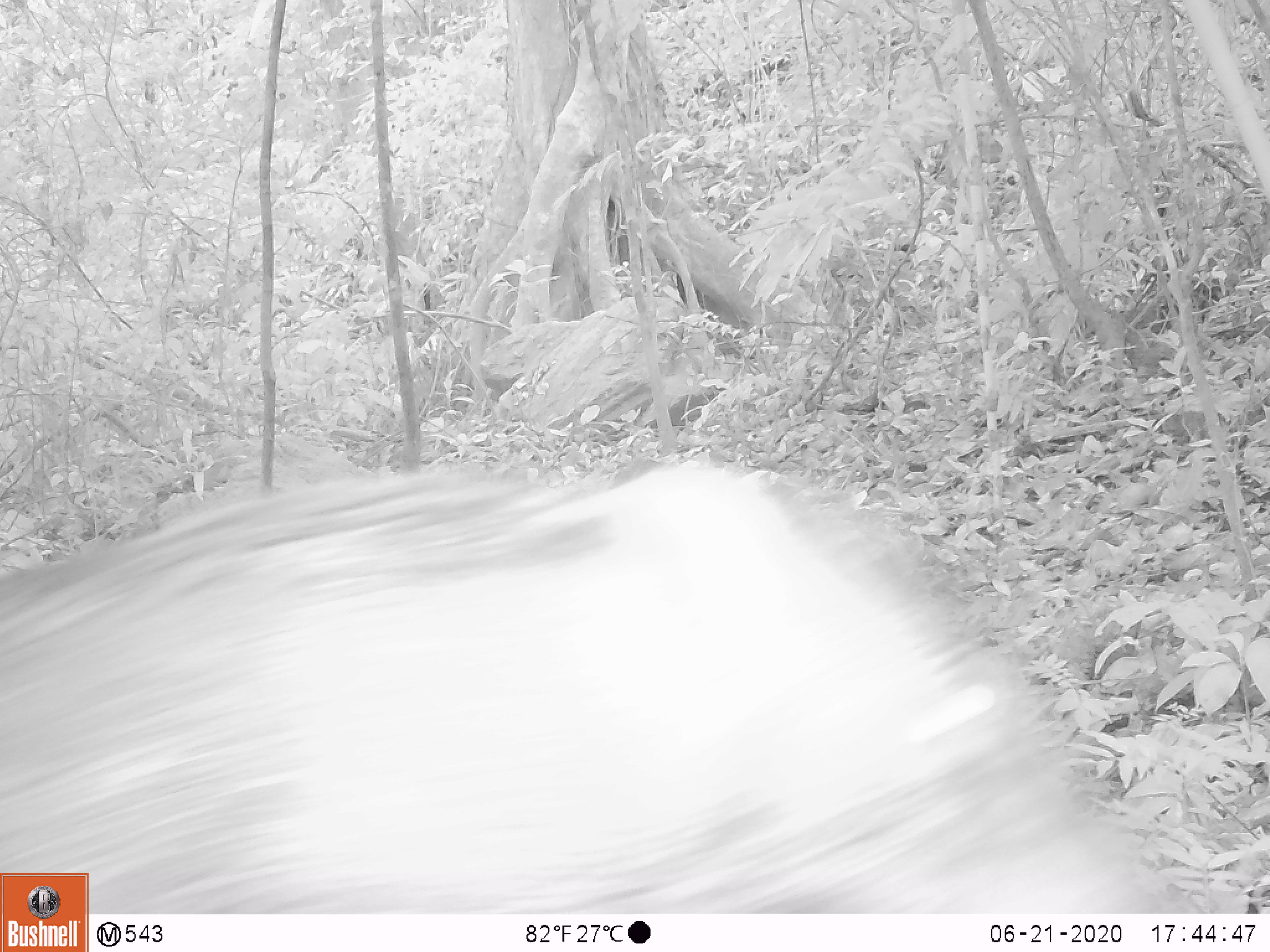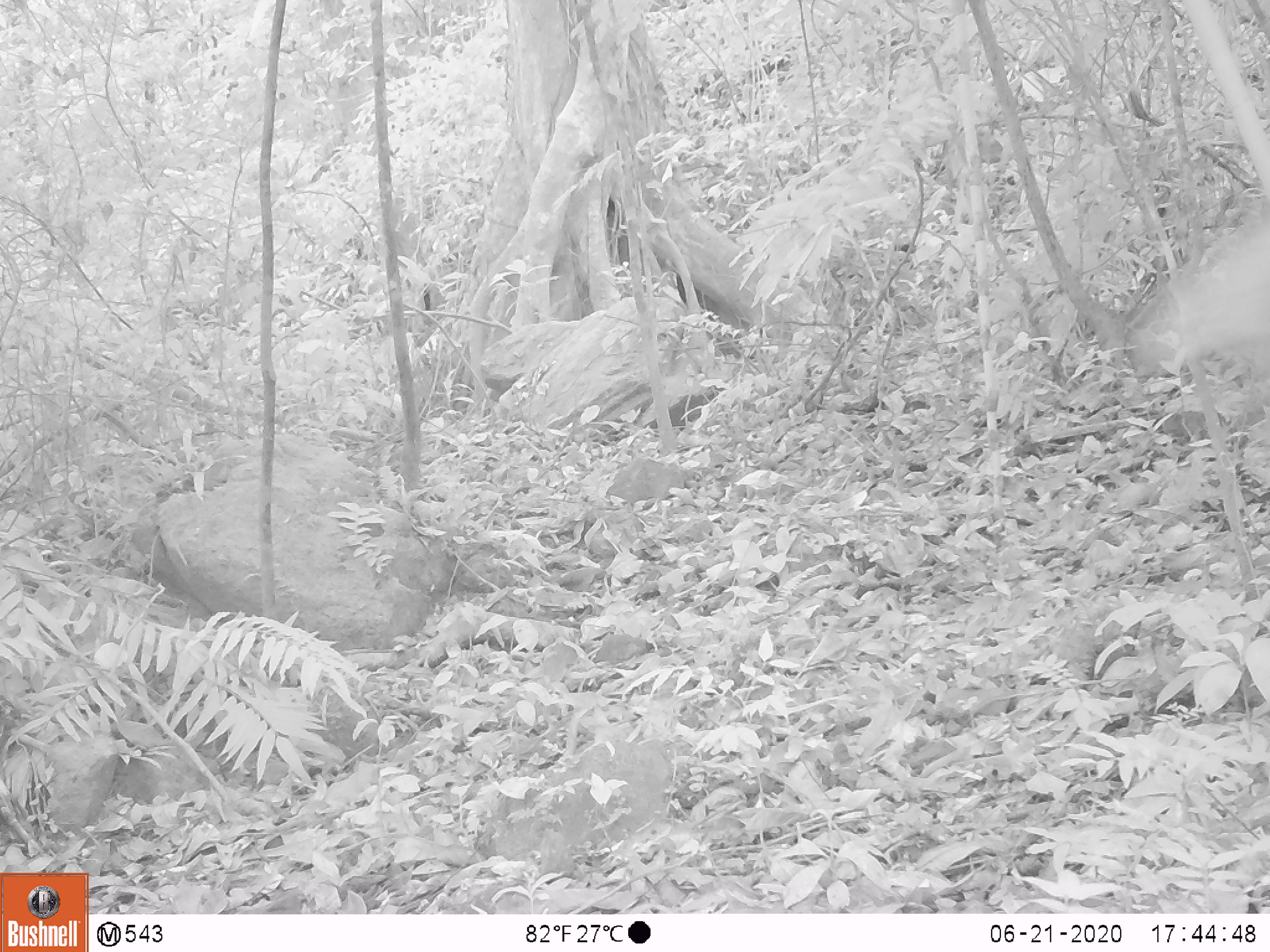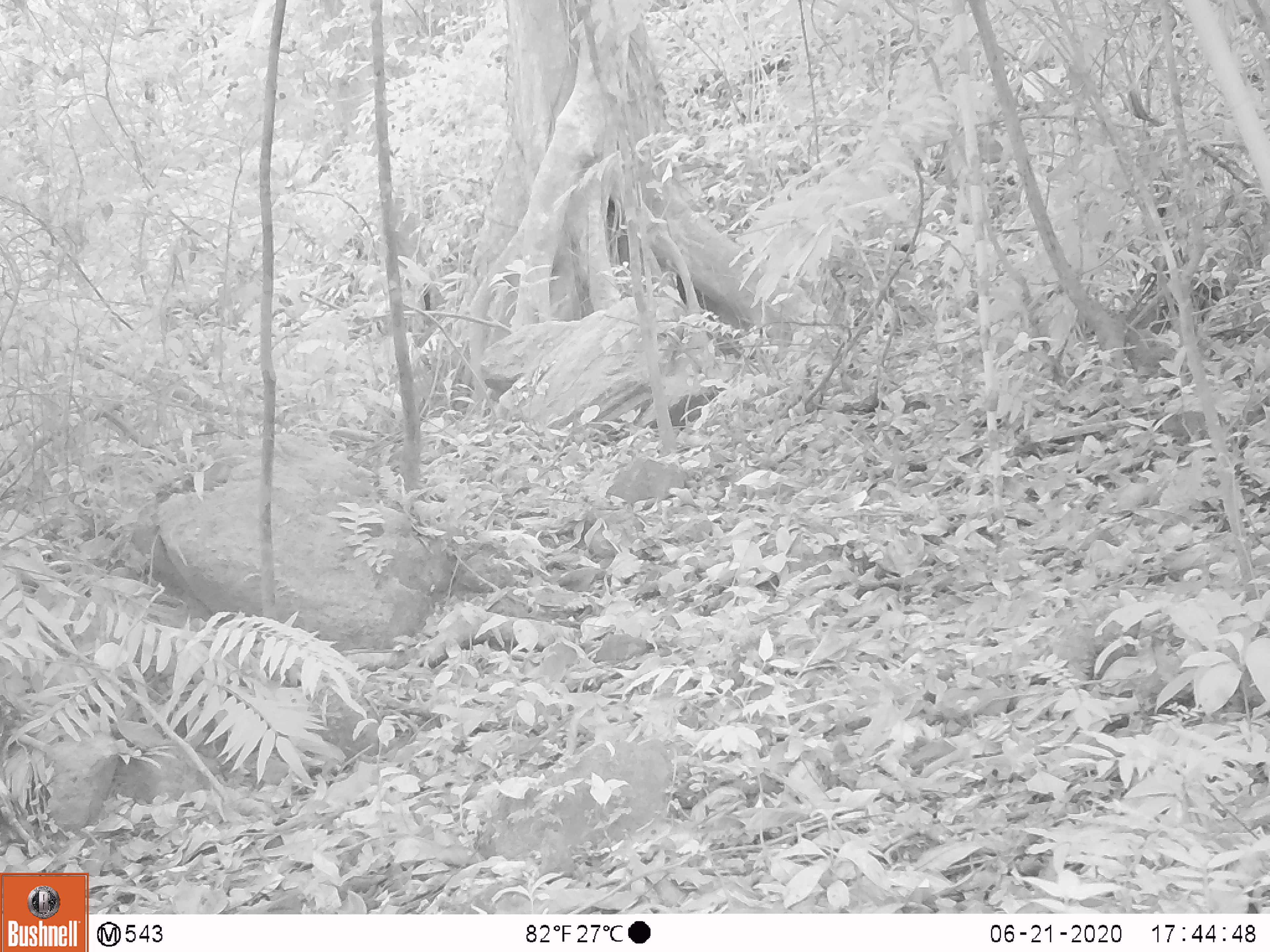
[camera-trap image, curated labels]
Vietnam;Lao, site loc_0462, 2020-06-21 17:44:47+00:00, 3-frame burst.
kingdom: Animalia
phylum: Chordata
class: Mammalia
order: Artiodactyla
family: Suidae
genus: Sus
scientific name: Sus scrofa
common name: eurasian wild pig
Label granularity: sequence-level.